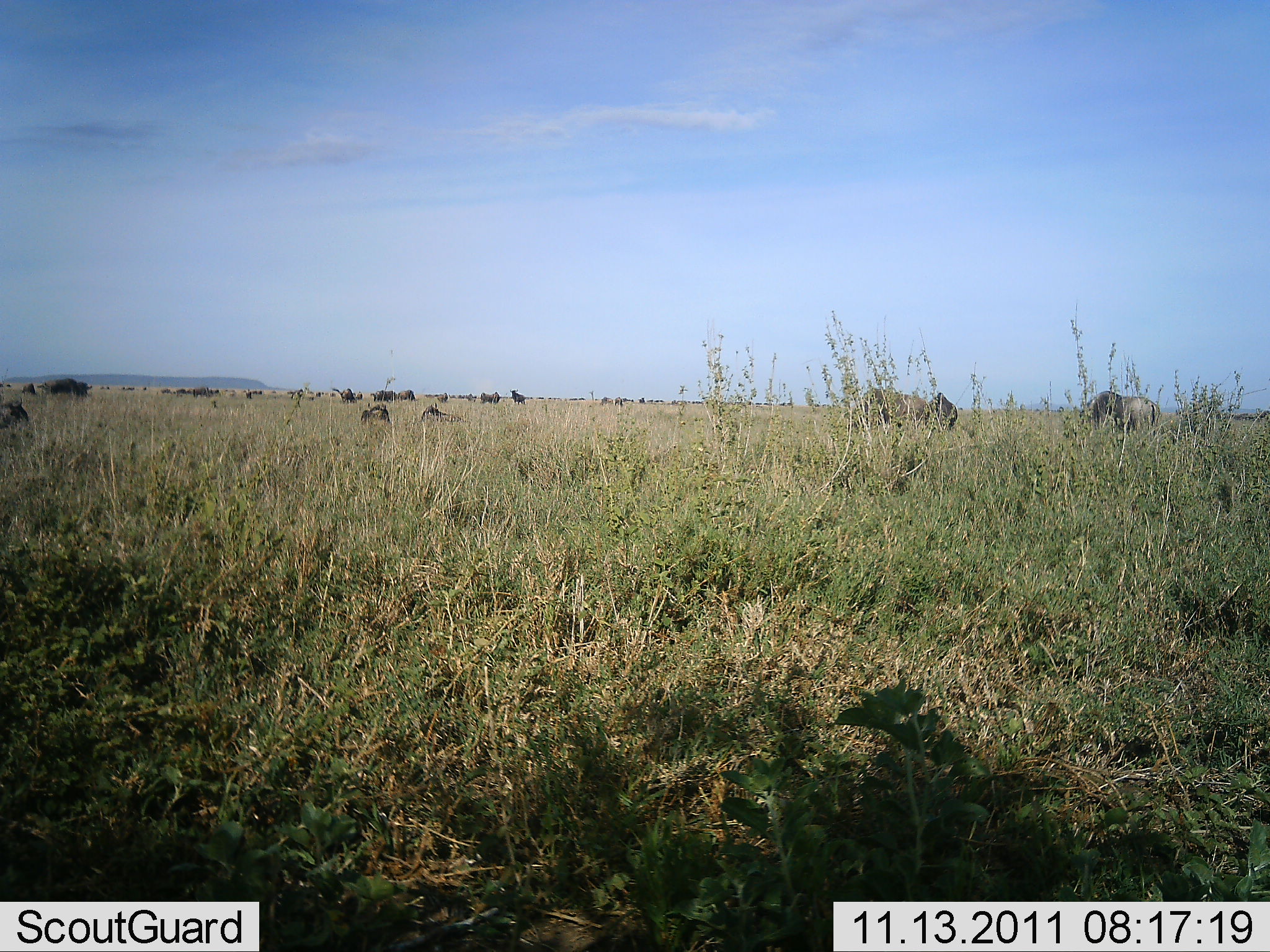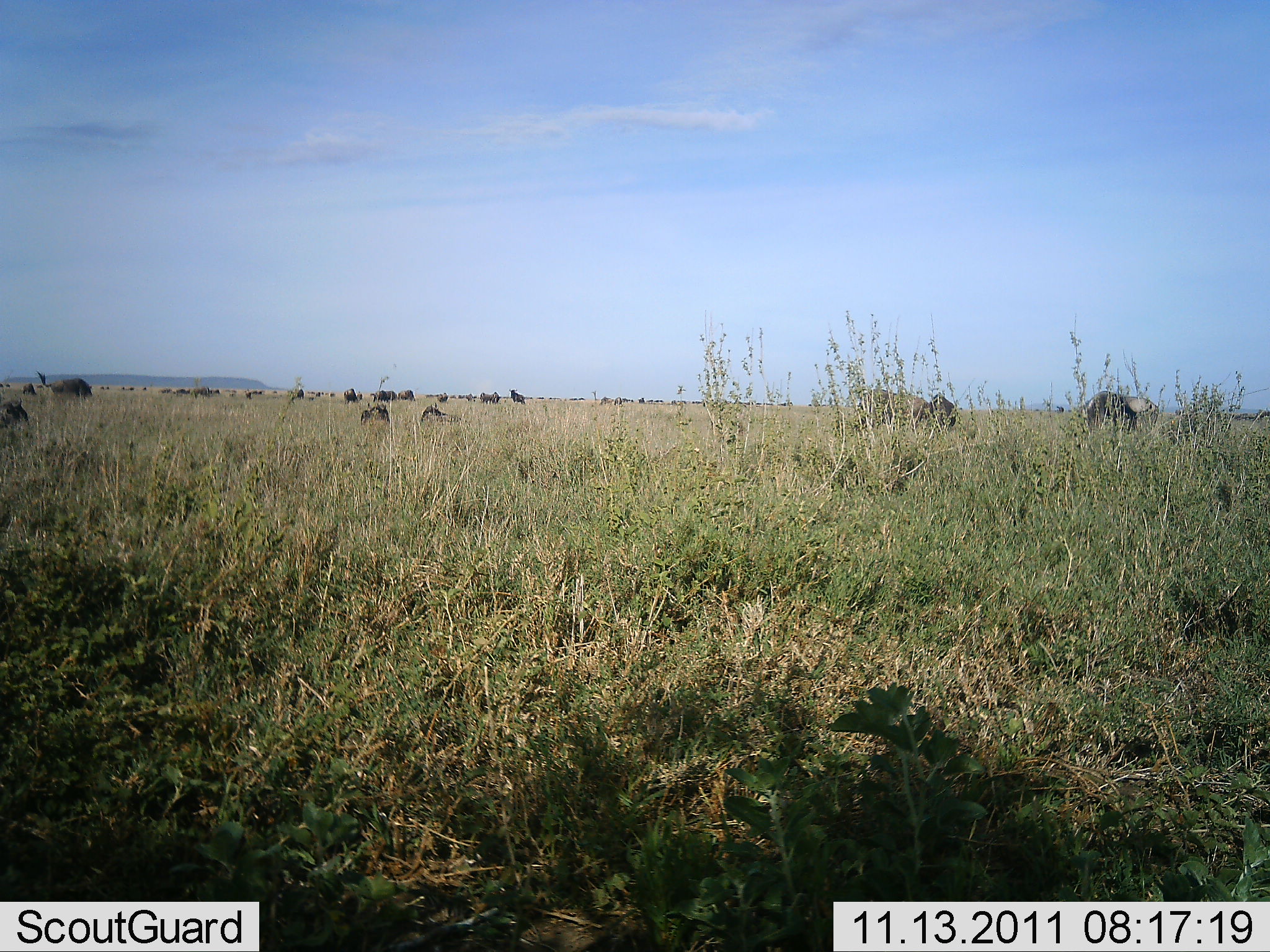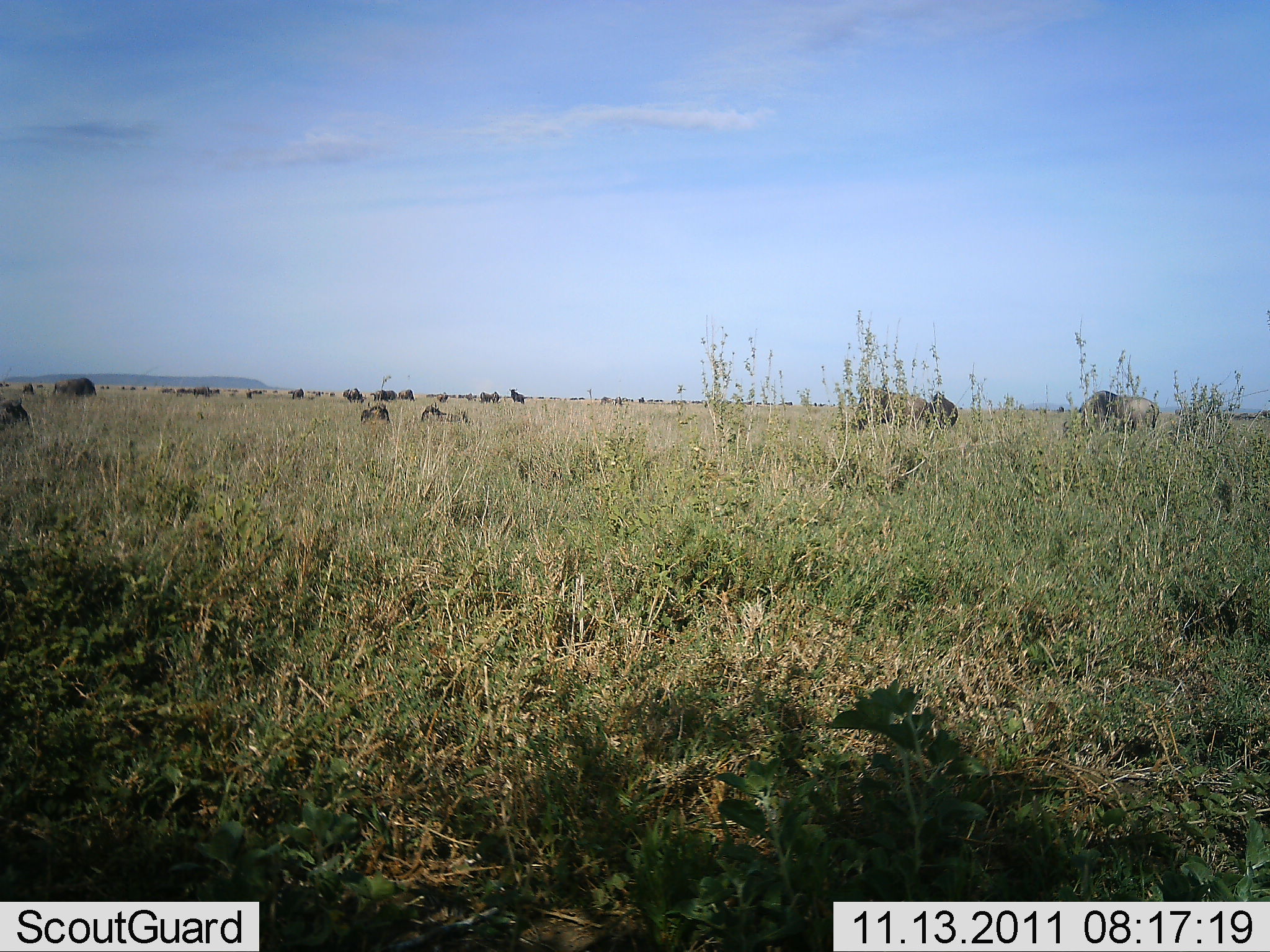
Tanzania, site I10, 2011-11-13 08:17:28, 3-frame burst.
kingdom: Animalia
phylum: Chordata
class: Mammalia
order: Artiodactyla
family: Bovidae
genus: Connochaetes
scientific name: Connochaetes taurinus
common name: blue wildebeest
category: wildebeest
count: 11-50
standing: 38%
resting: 38%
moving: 0%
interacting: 0%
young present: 0%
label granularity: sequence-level